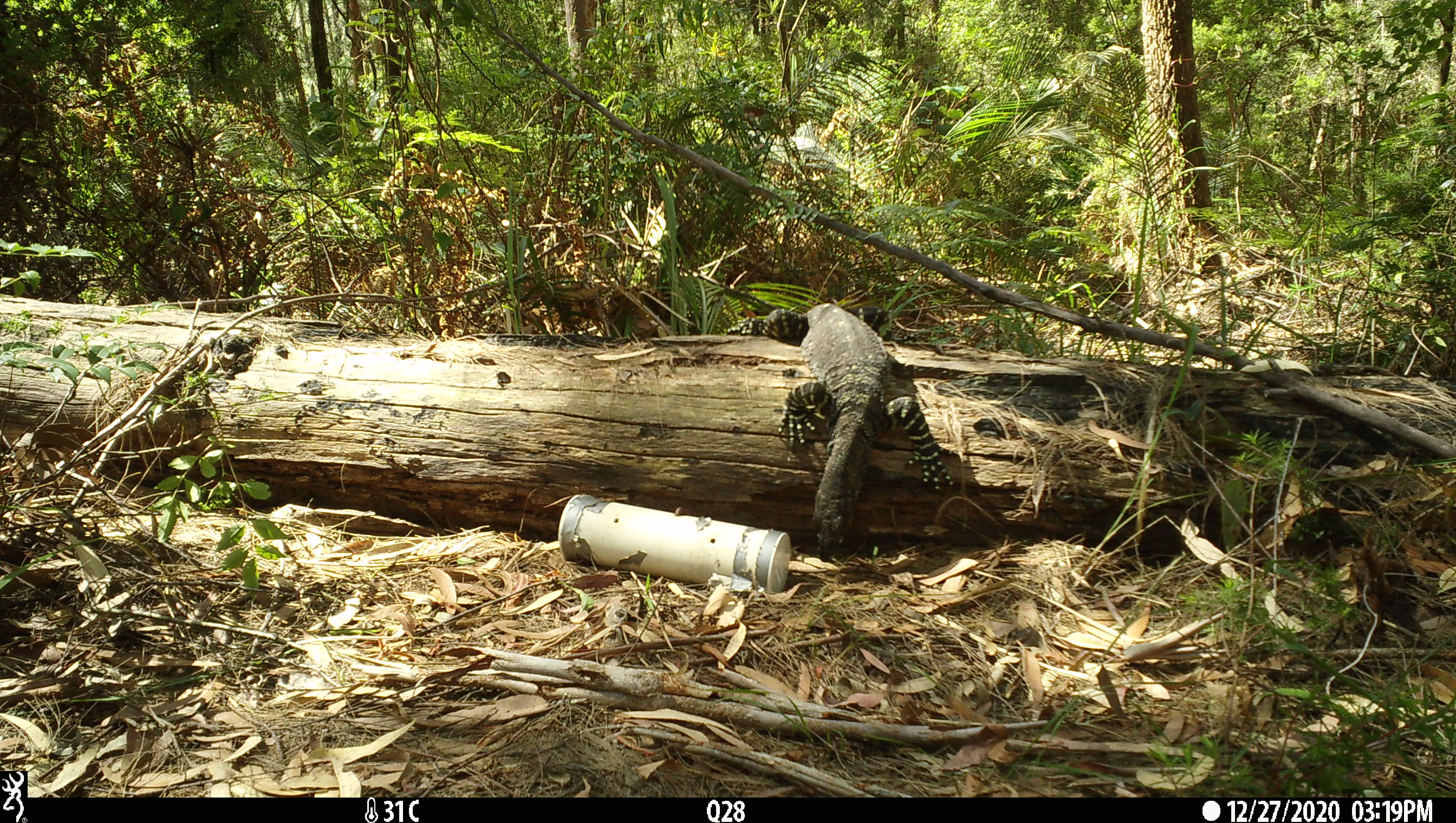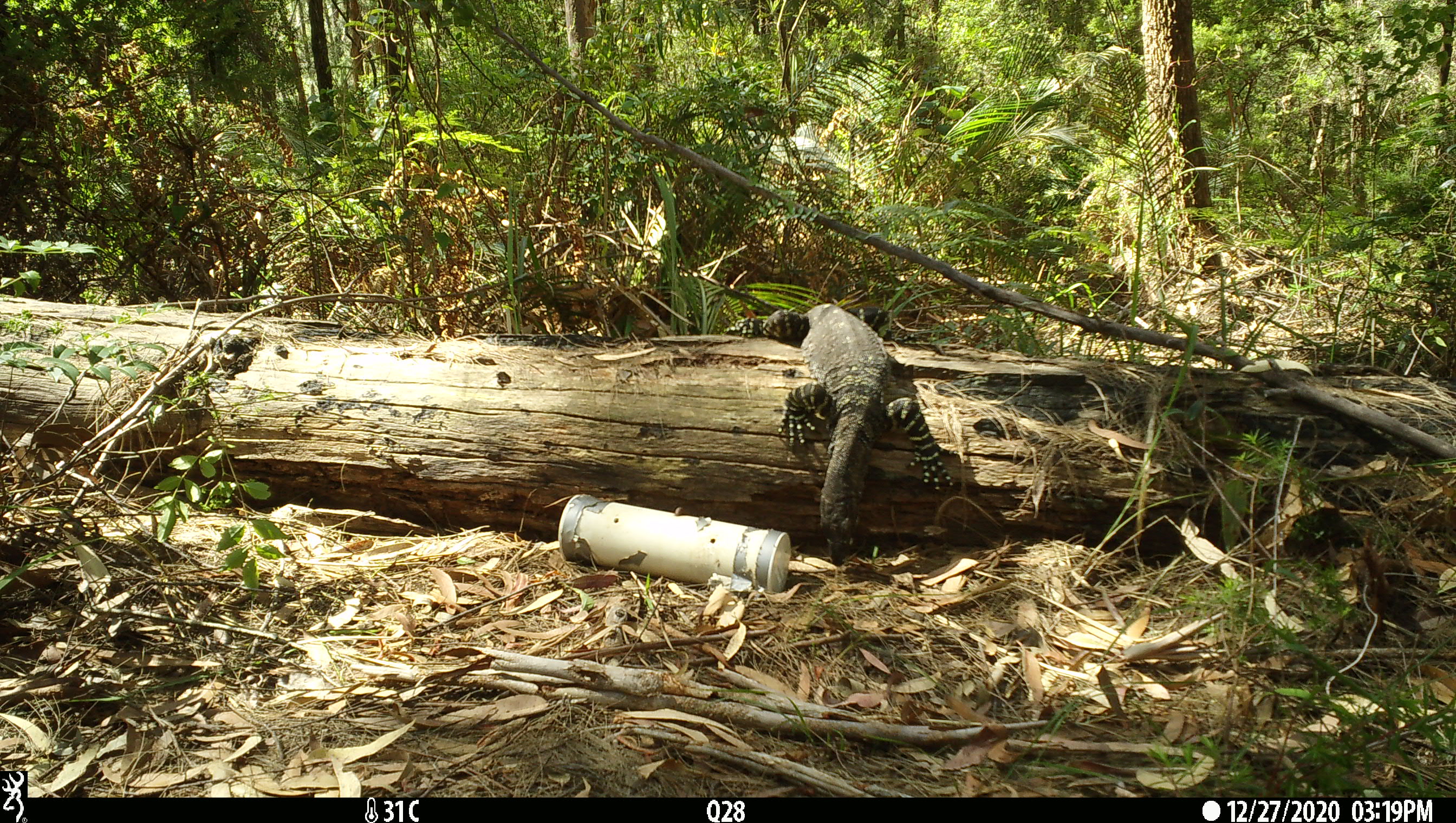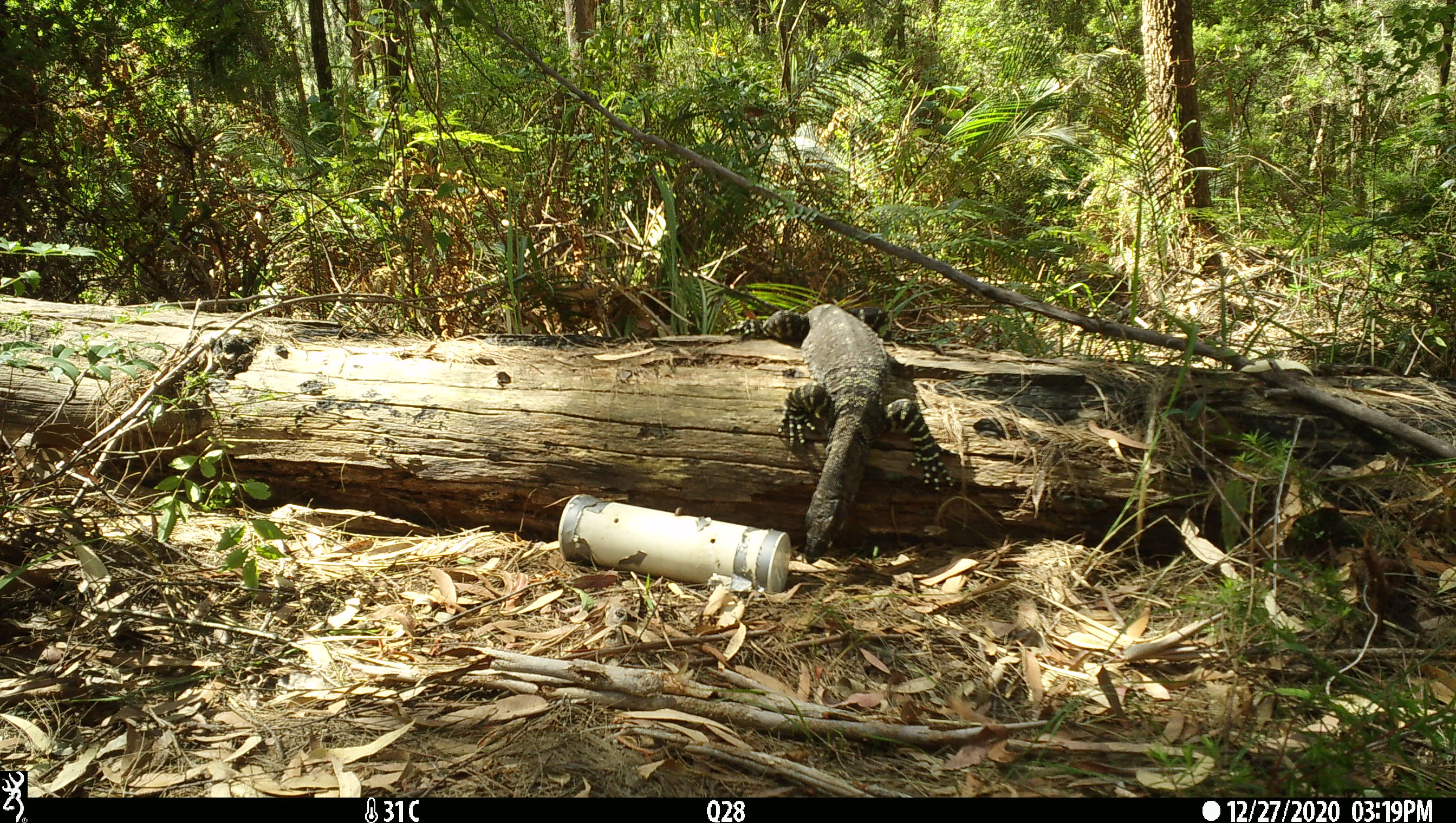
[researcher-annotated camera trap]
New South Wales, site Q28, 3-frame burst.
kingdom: Animalia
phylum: Chordata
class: Reptilia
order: Squamata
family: Varanidae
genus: Varanus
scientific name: Varanus varius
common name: lace monitor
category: goanna